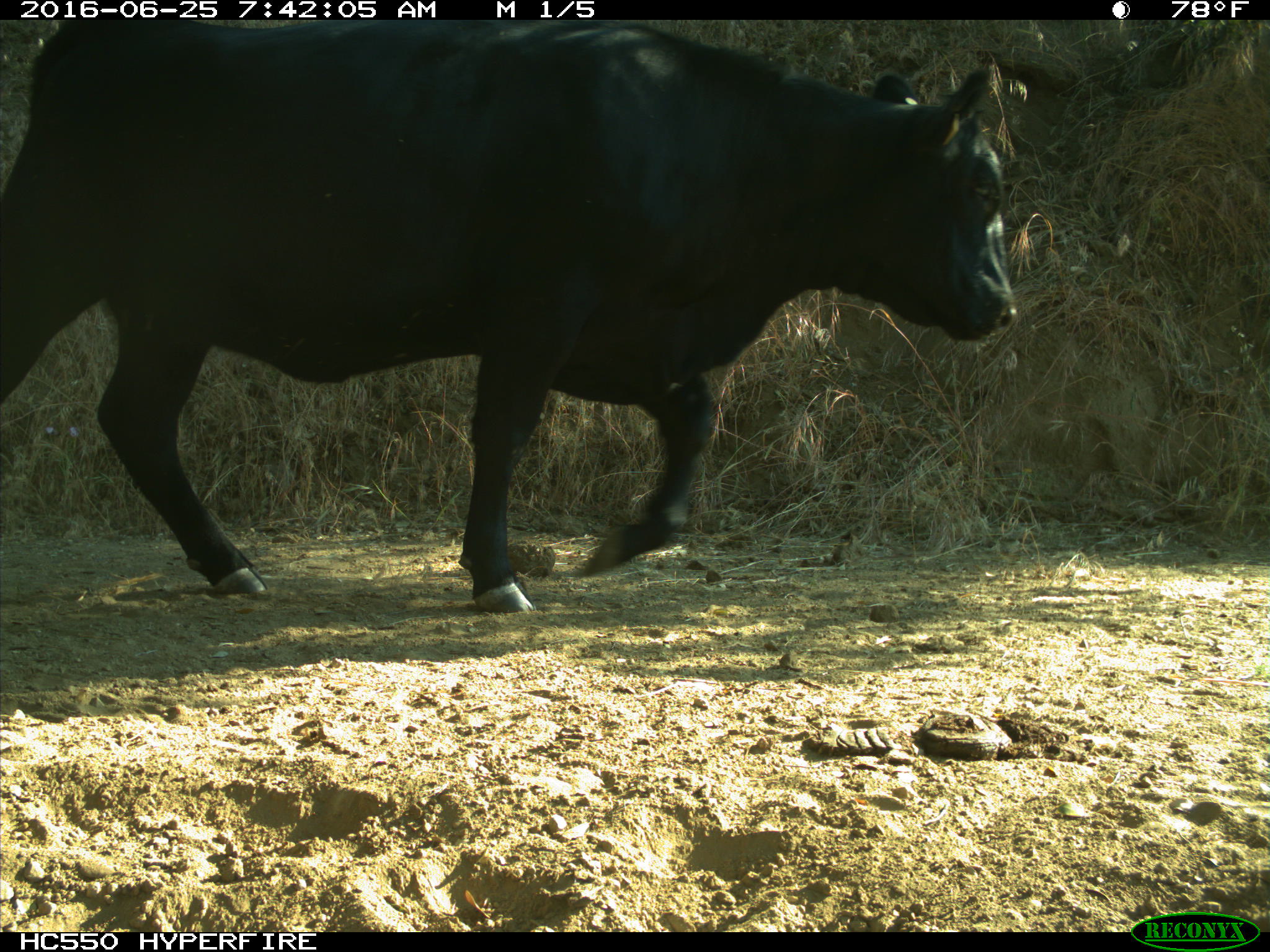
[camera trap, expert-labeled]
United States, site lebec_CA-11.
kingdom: Animalia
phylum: Chordata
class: Mammalia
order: Artiodactyla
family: Bovidae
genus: Bos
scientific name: Bos taurus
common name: domestic cow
Bos taurus (domestic cow).